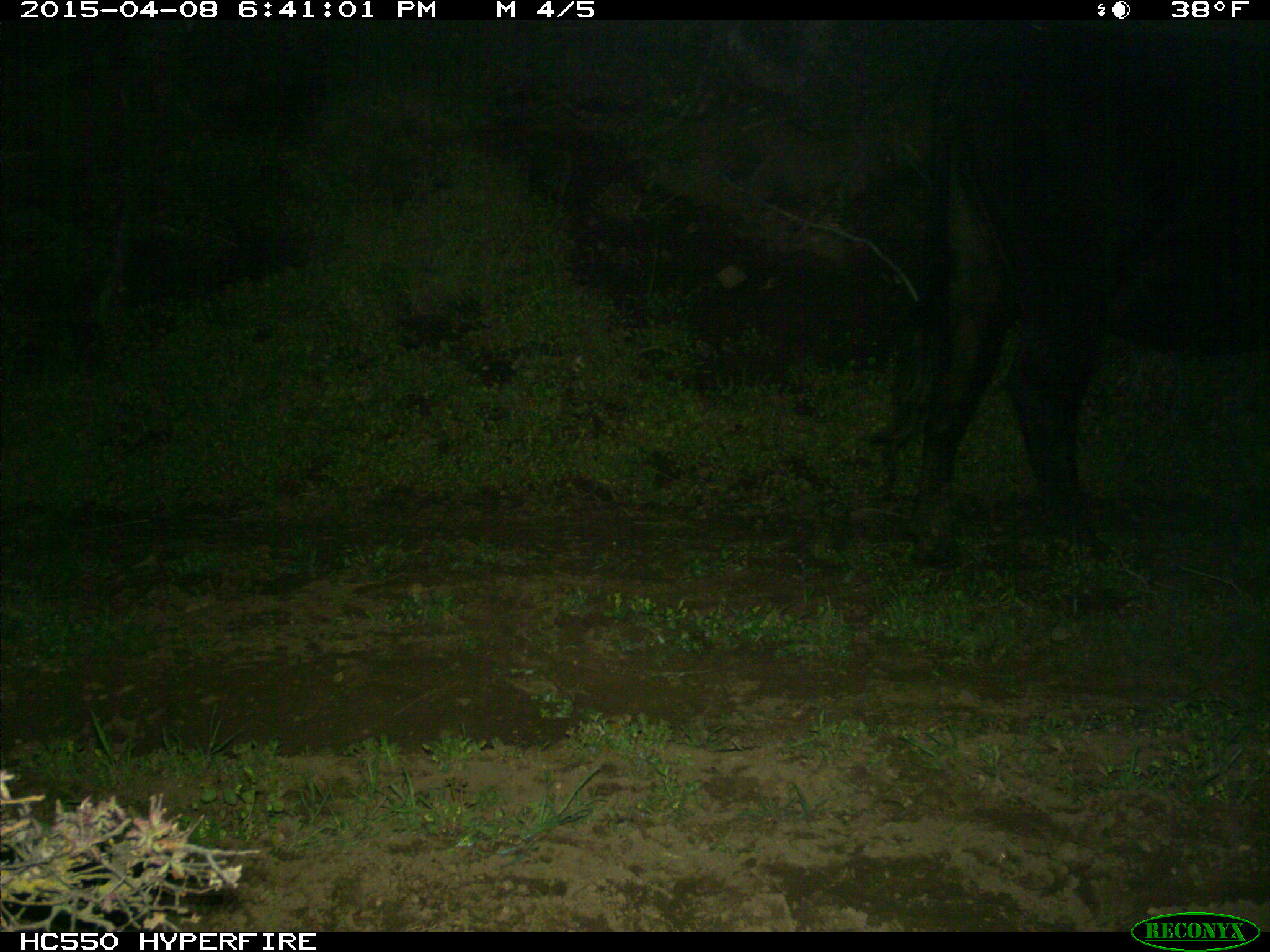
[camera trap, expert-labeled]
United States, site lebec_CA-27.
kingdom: Animalia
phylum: Chordata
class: Mammalia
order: Artiodactyla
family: Bovidae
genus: Bos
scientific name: Bos taurus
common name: domestic cow